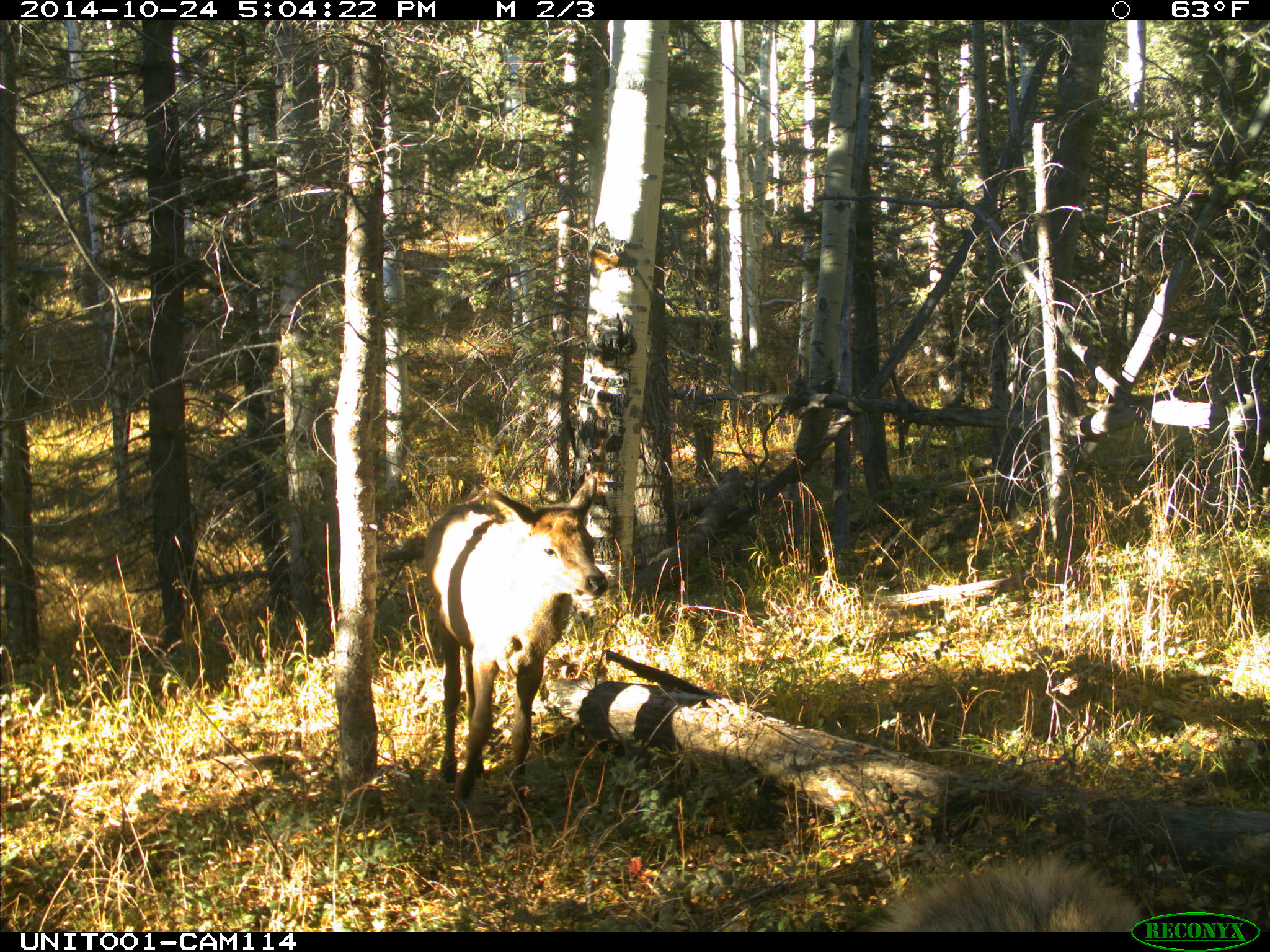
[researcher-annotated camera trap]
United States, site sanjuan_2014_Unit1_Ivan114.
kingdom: Animalia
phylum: Chordata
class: Mammalia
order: Artiodactyla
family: Cervidae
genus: Cervus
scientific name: Cervus elaphus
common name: red deer